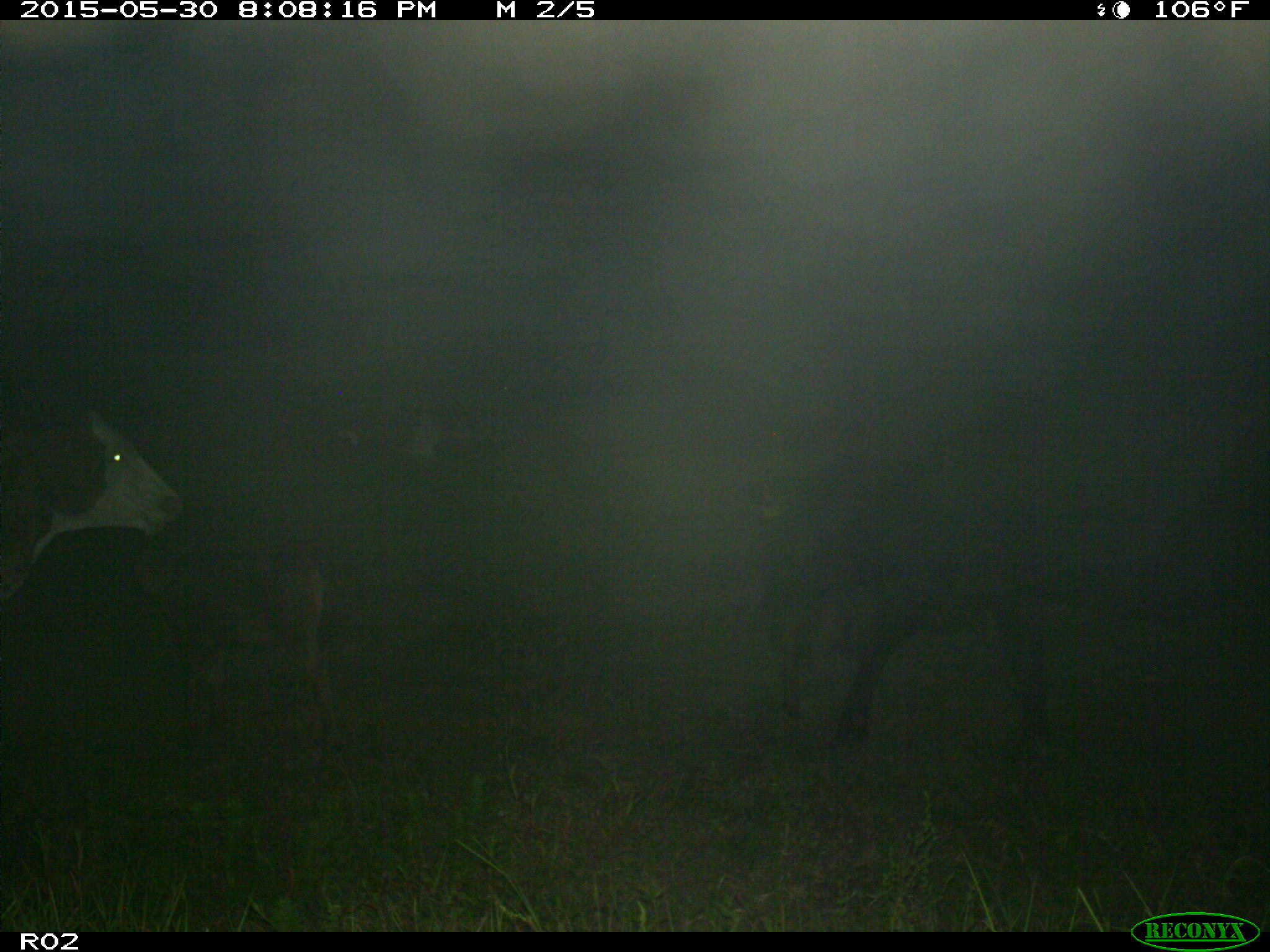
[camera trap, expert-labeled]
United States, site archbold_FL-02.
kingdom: Animalia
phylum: Chordata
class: Mammalia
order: Artiodactyla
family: Bovidae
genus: Bos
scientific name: Bos taurus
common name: domestic cow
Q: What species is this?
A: Bos taurus (domestic cow).